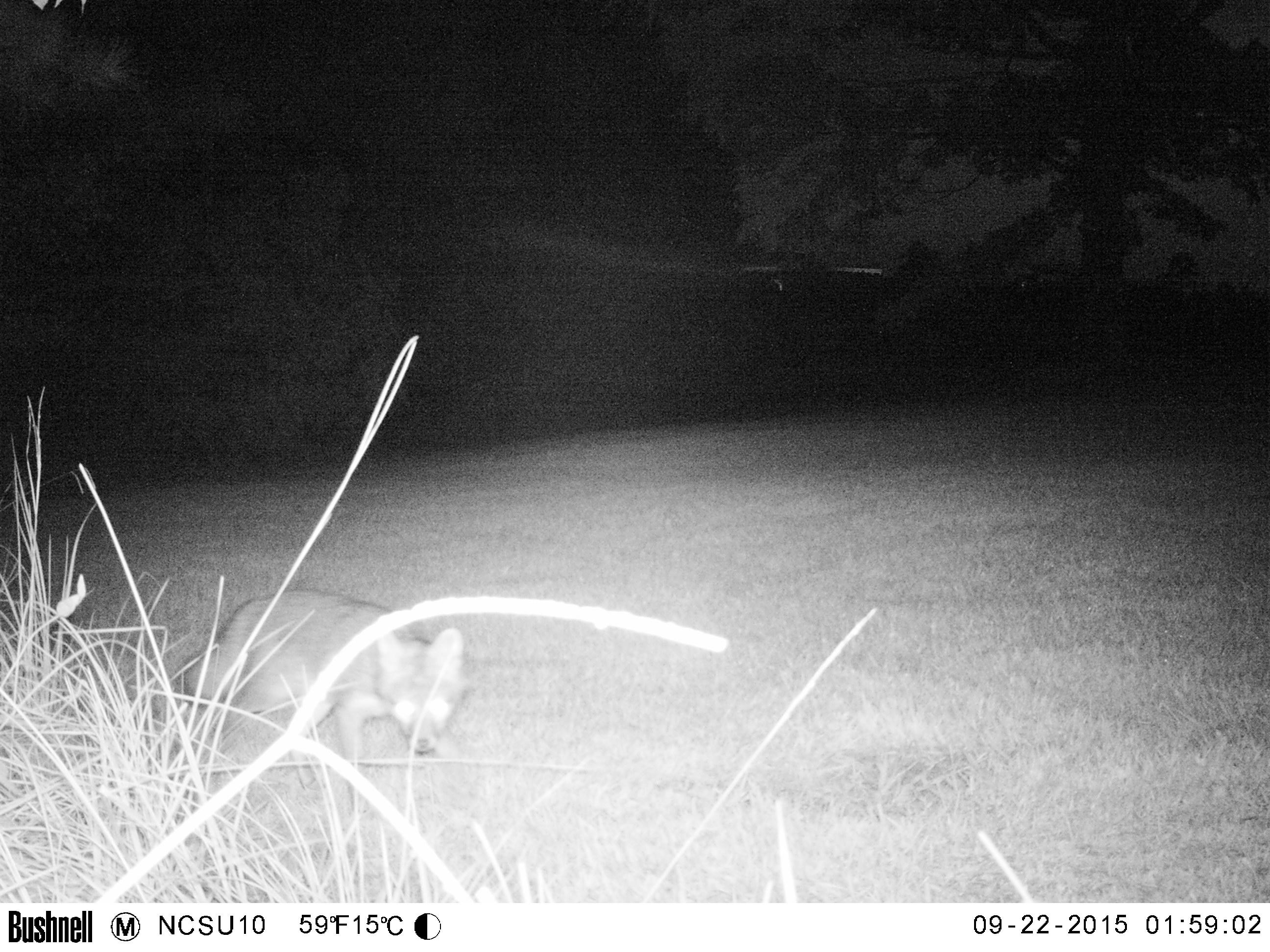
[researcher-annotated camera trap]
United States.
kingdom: Animalia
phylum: Chordata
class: Mammalia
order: Carnivora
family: Canidae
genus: Urocyon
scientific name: Urocyon cinereoargenteus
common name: gray fox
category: Grey Fox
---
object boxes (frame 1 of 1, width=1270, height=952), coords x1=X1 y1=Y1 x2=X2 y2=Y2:
Grey Fox: x1=172 y1=574 x2=475 y2=792